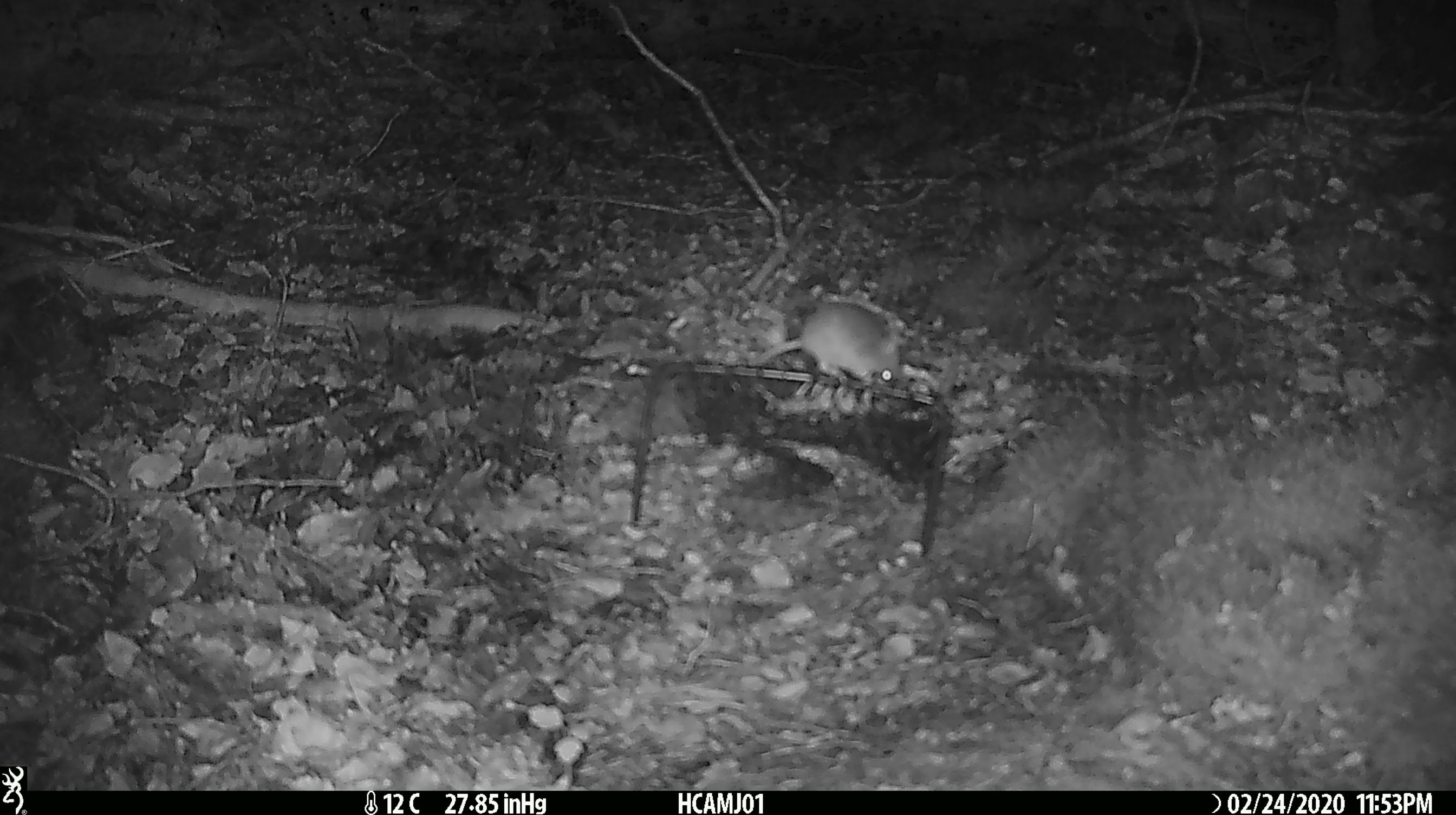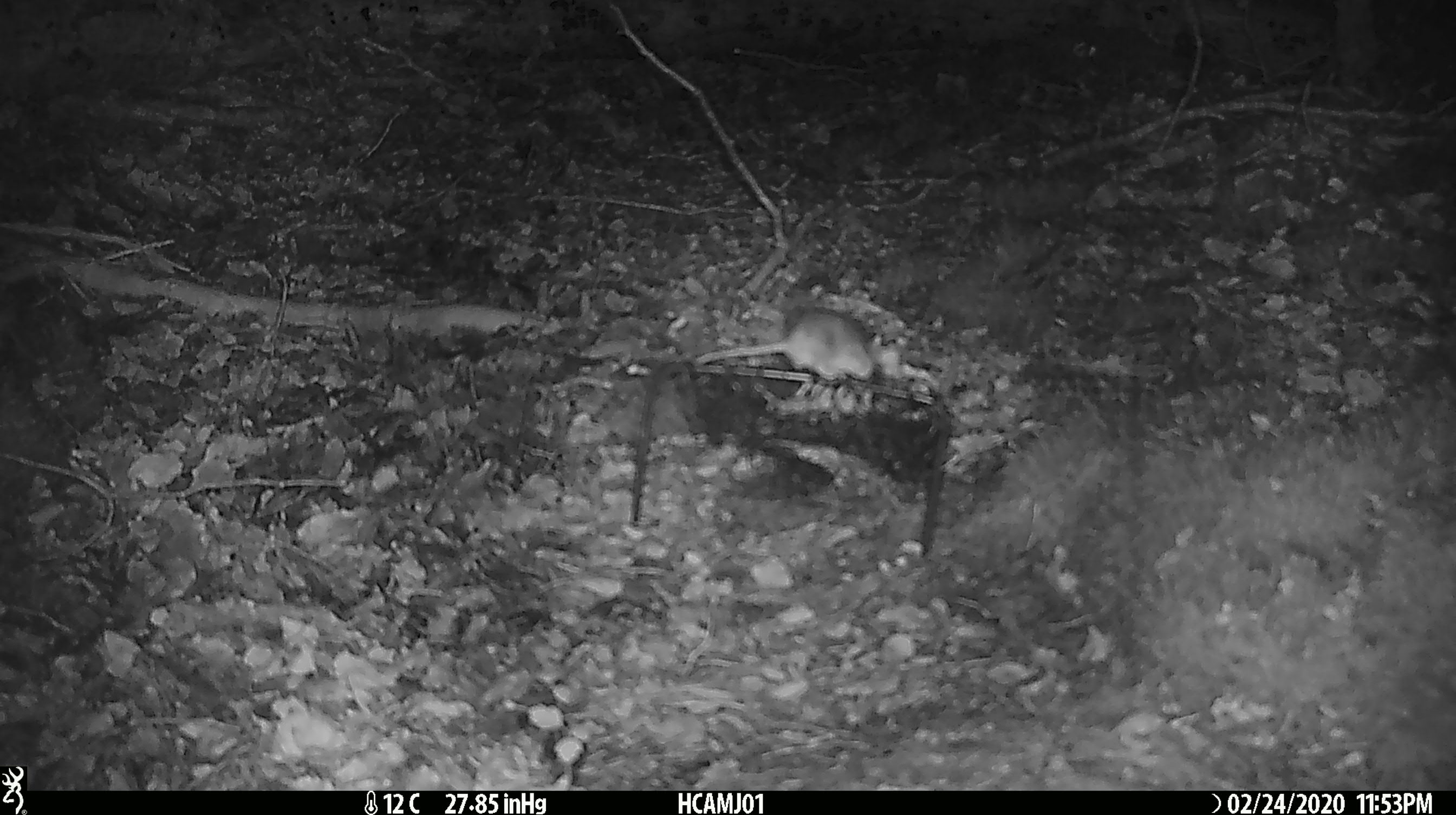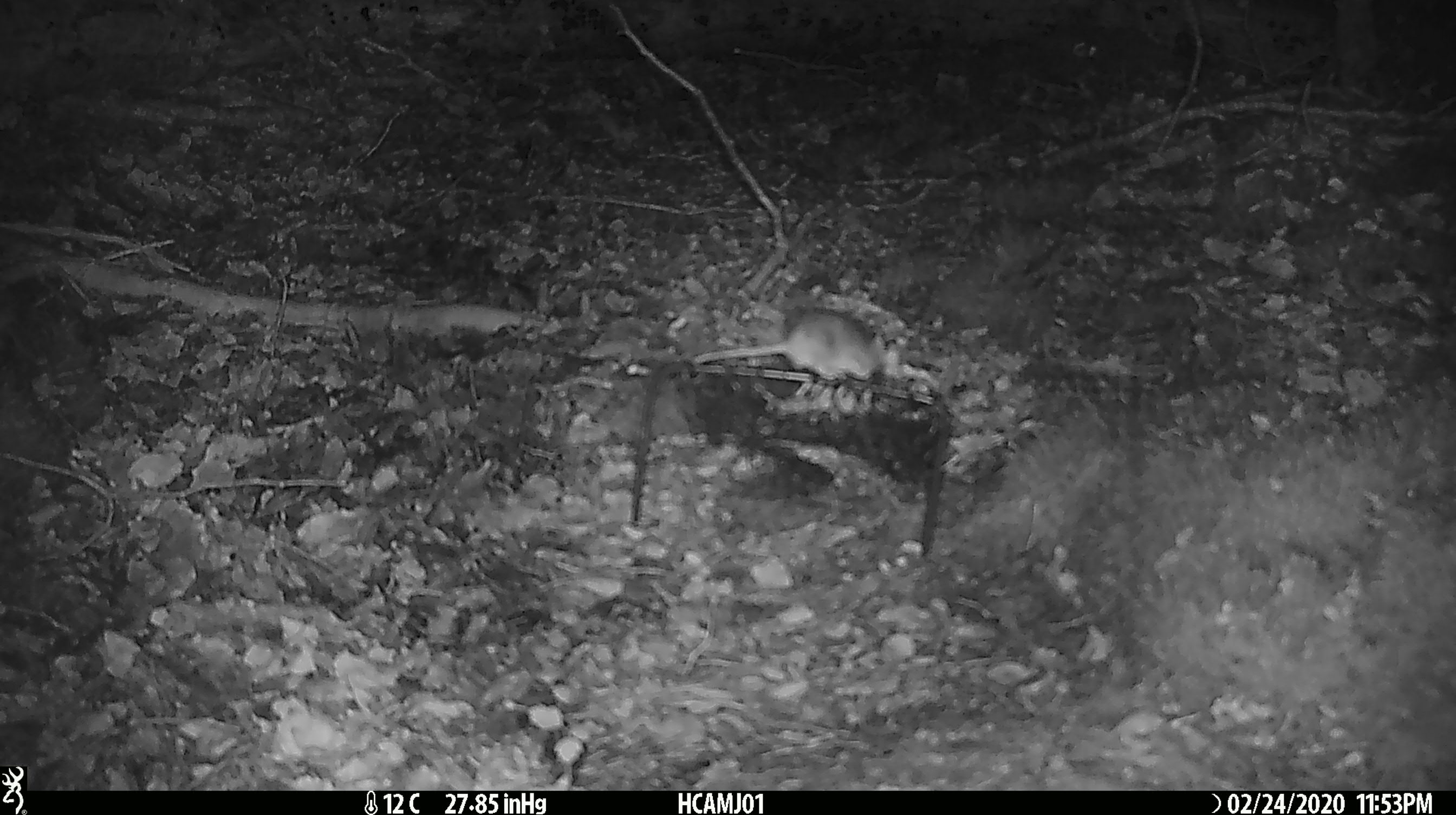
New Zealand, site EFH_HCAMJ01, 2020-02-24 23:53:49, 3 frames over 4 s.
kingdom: Animalia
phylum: Chordata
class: Mammalia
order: Rodentia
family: Muridae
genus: Mus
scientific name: Mus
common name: mouse